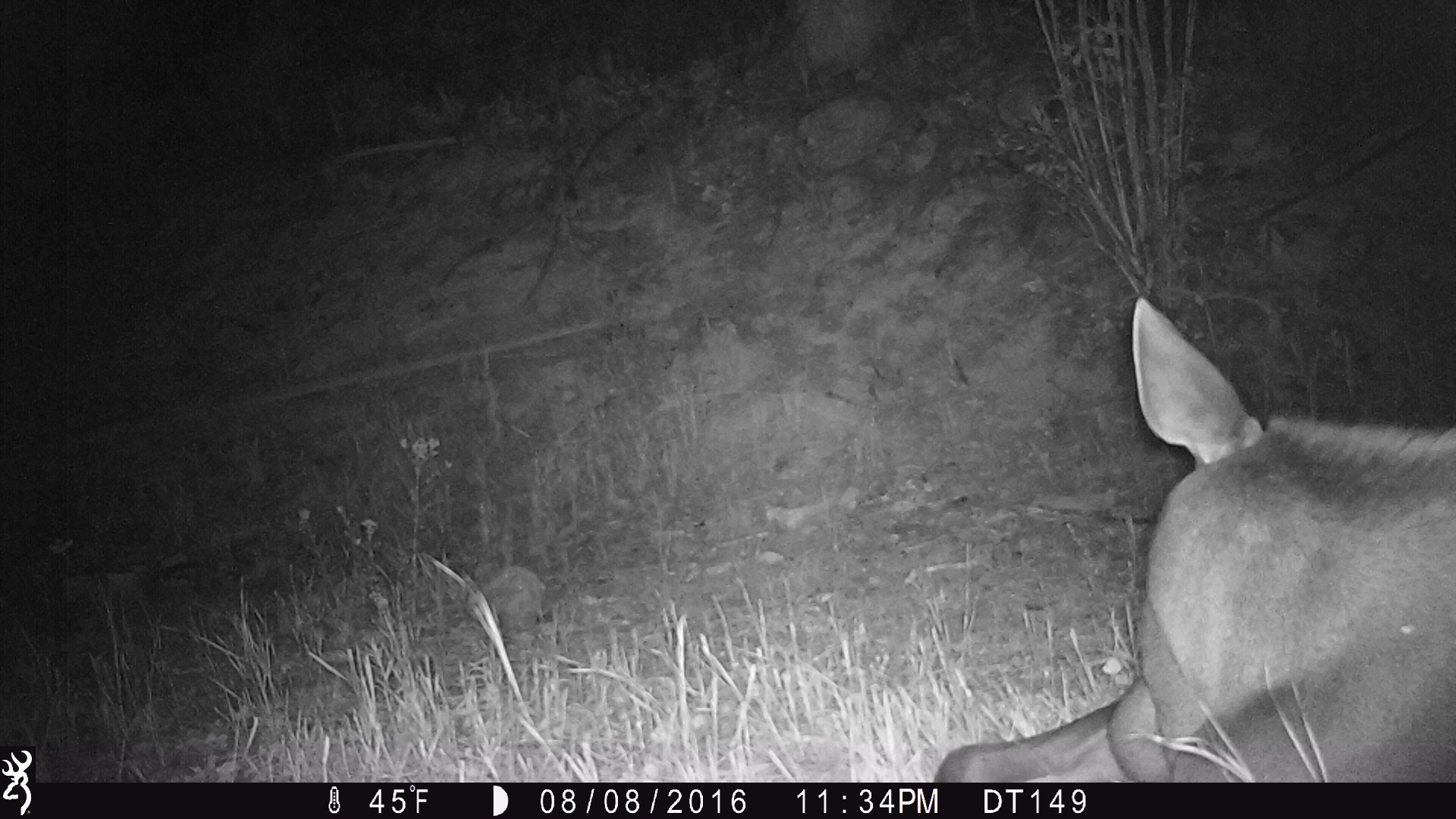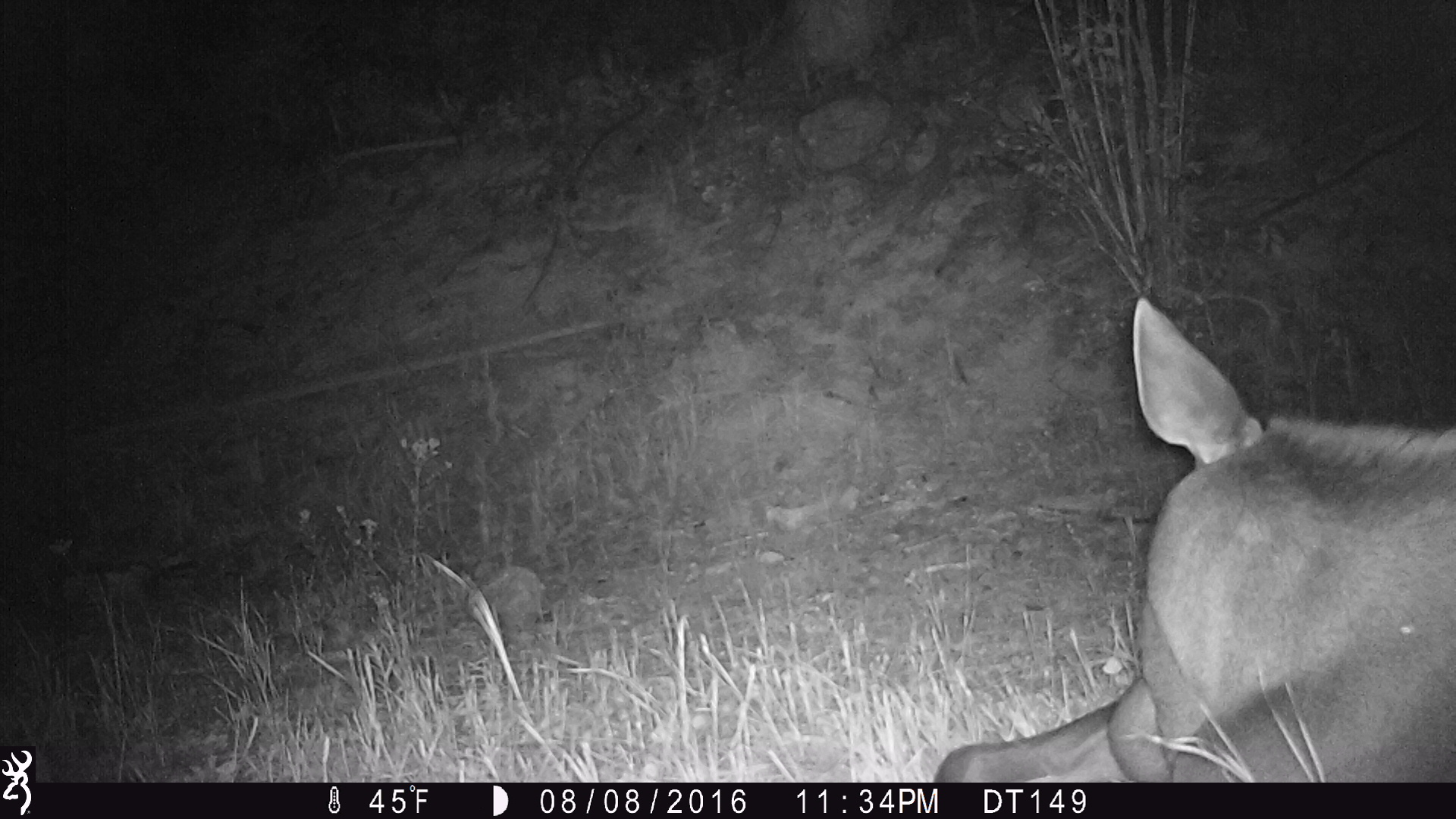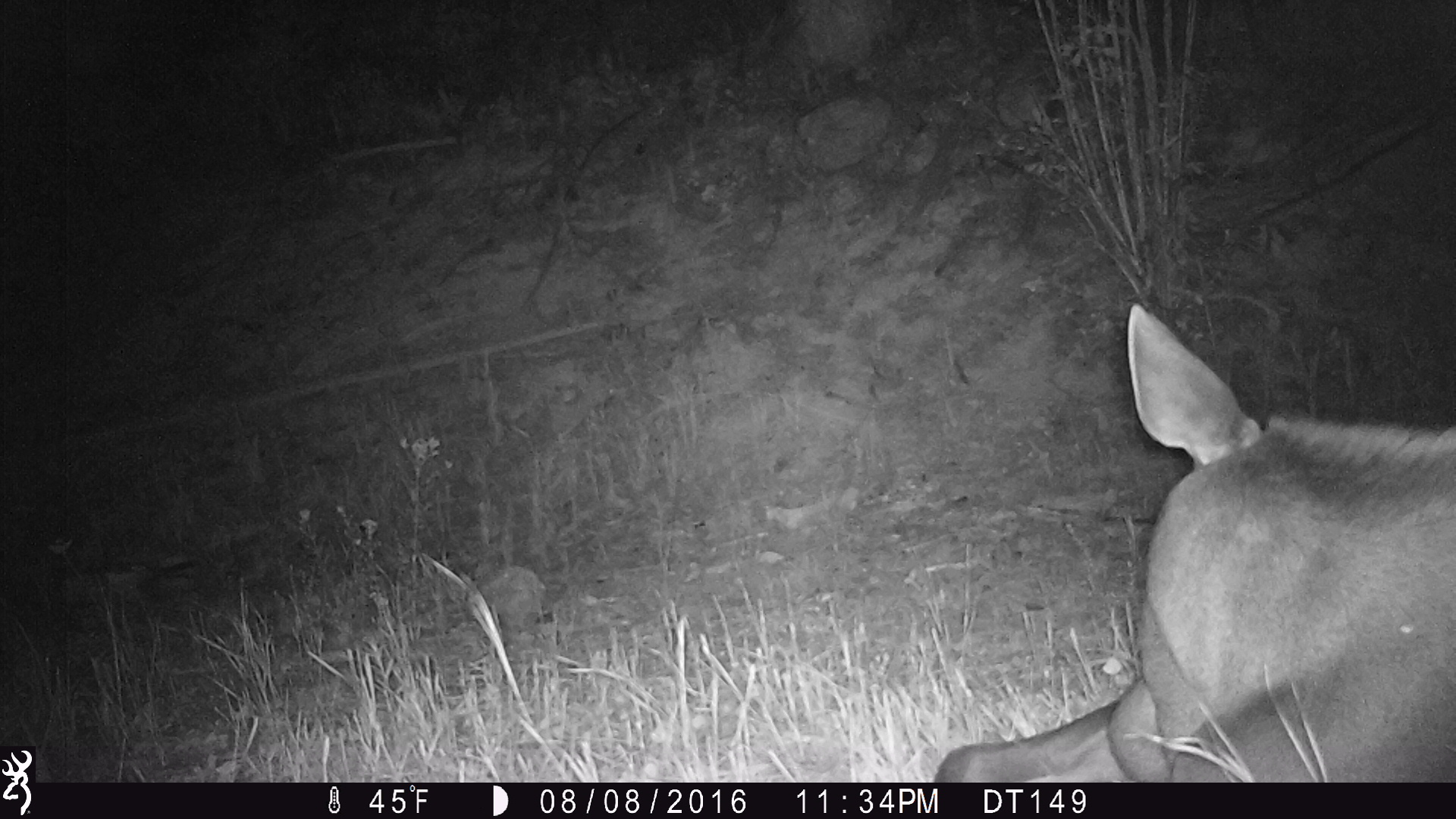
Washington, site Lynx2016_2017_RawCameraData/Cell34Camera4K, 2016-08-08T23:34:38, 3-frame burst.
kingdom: Animalia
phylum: Chordata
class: Mammalia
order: Artiodactyla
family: Cervidae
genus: Alces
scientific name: Alces alces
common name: moose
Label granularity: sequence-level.